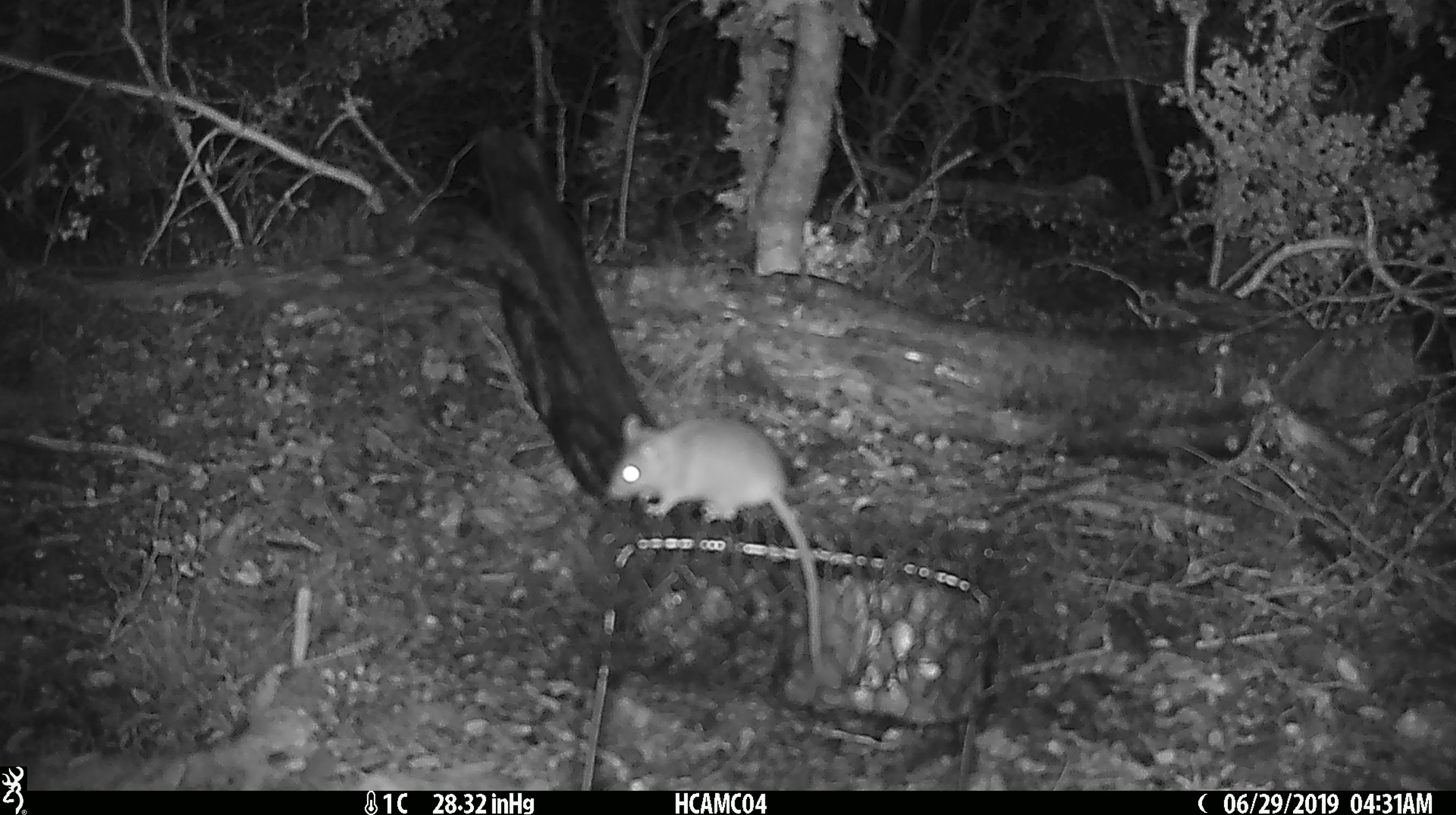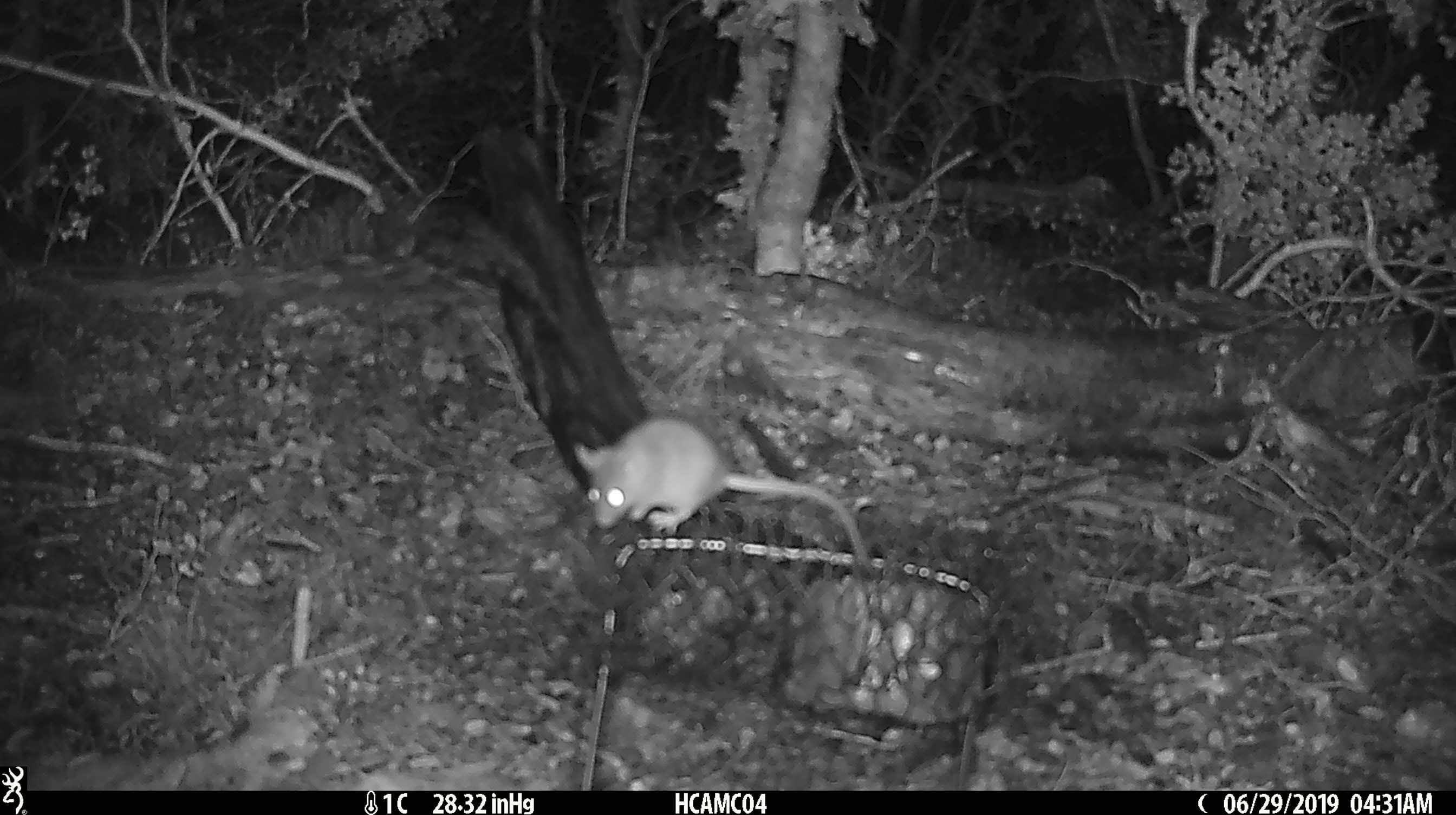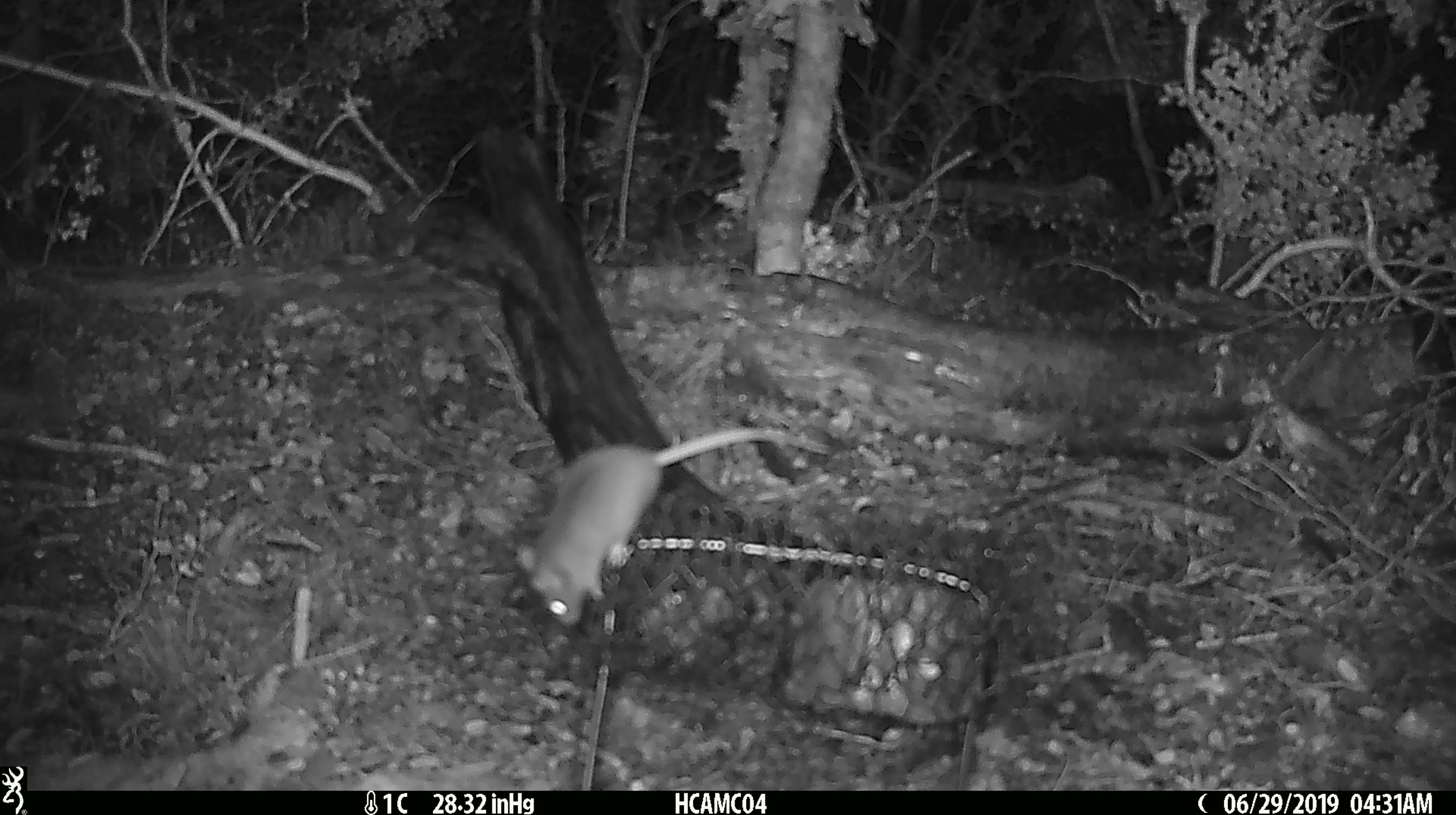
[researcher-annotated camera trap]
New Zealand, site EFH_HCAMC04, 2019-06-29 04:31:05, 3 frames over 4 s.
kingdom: Animalia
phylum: Chordata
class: Mammalia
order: Rodentia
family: Muridae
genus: Mus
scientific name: Mus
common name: mouse